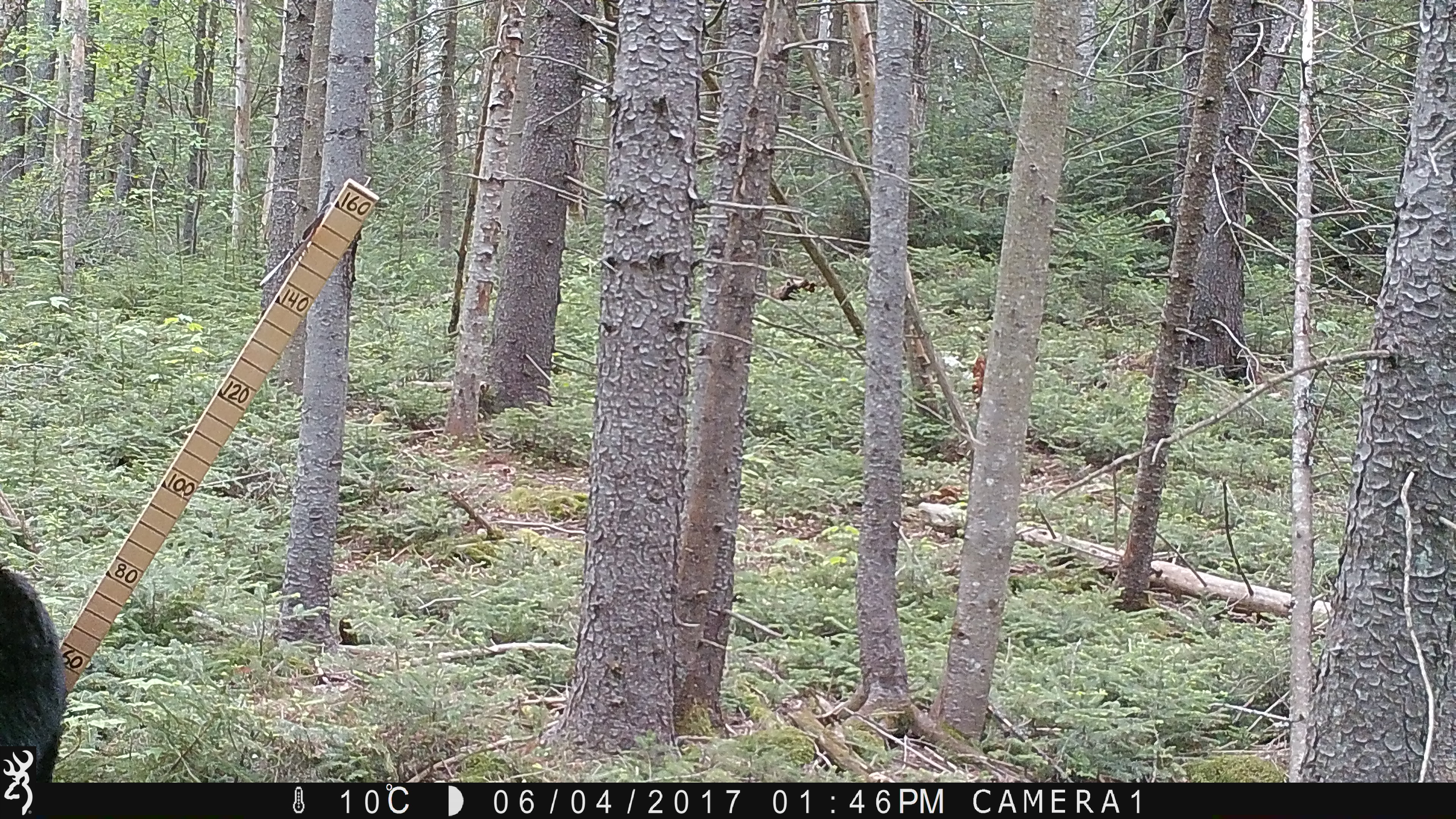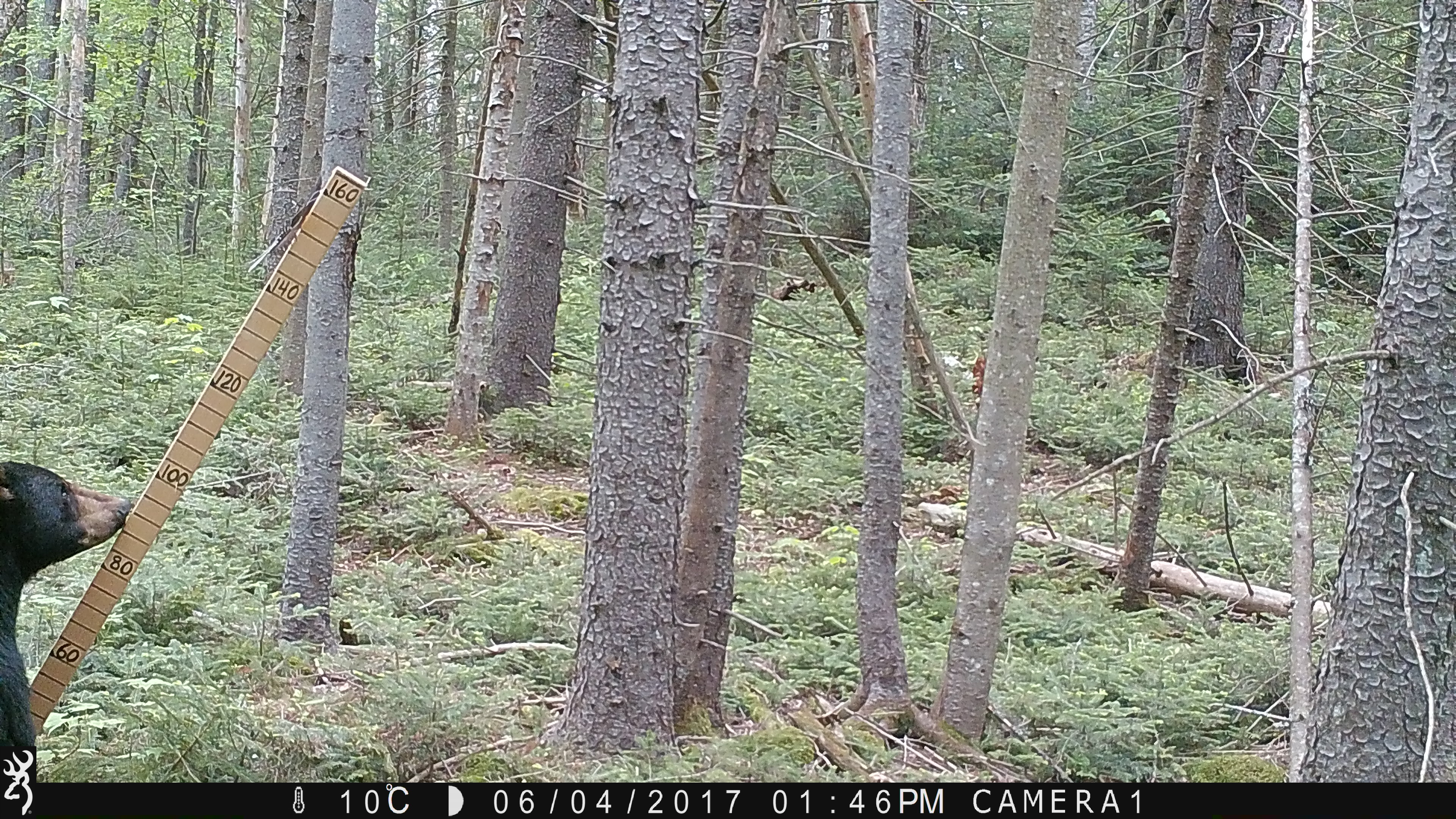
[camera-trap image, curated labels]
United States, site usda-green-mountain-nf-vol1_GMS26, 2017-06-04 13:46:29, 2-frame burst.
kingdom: Animalia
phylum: Chordata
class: Mammalia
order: Carnivora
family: Ursidae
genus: Ursus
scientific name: Ursus americanus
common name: black bear